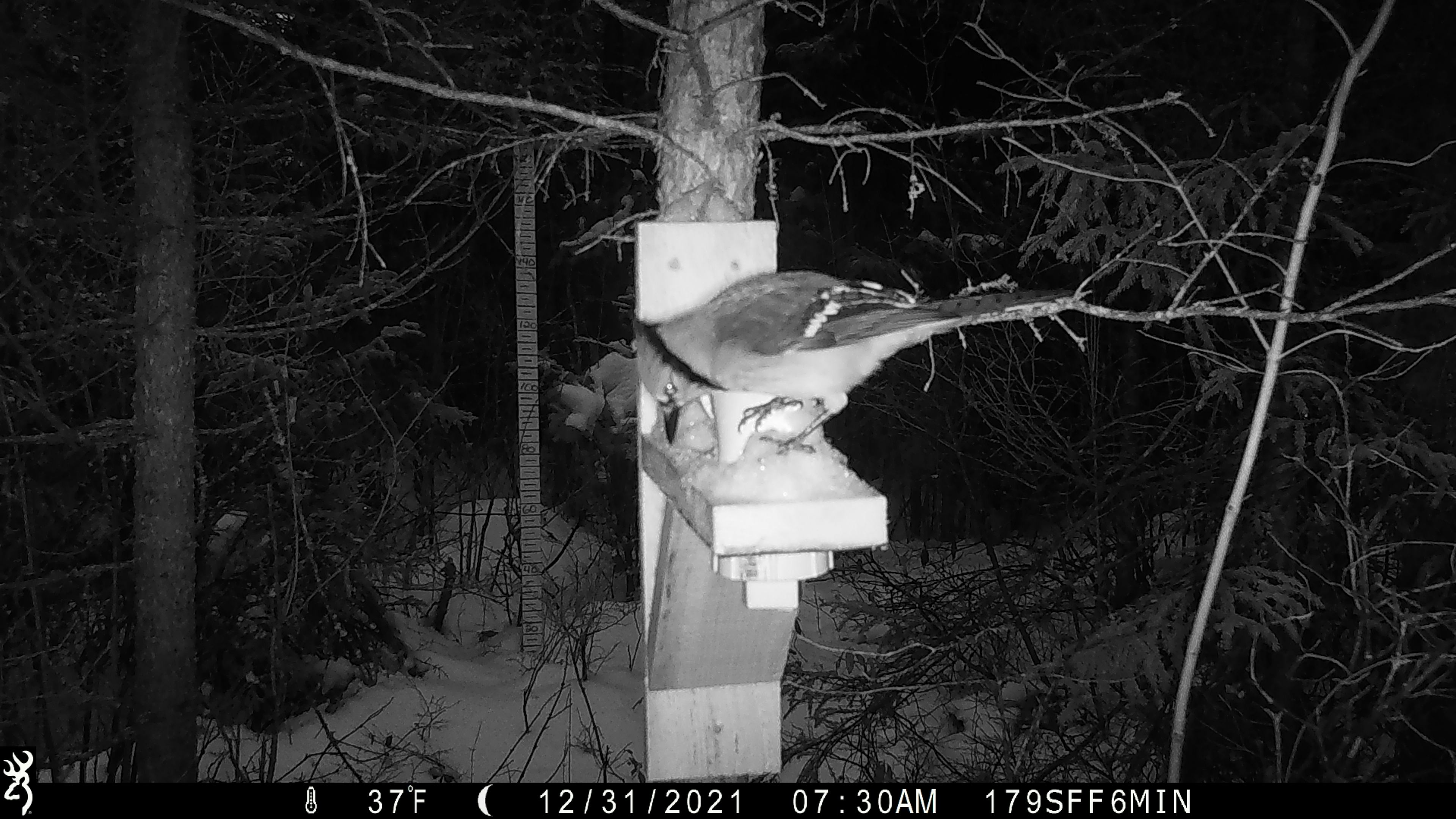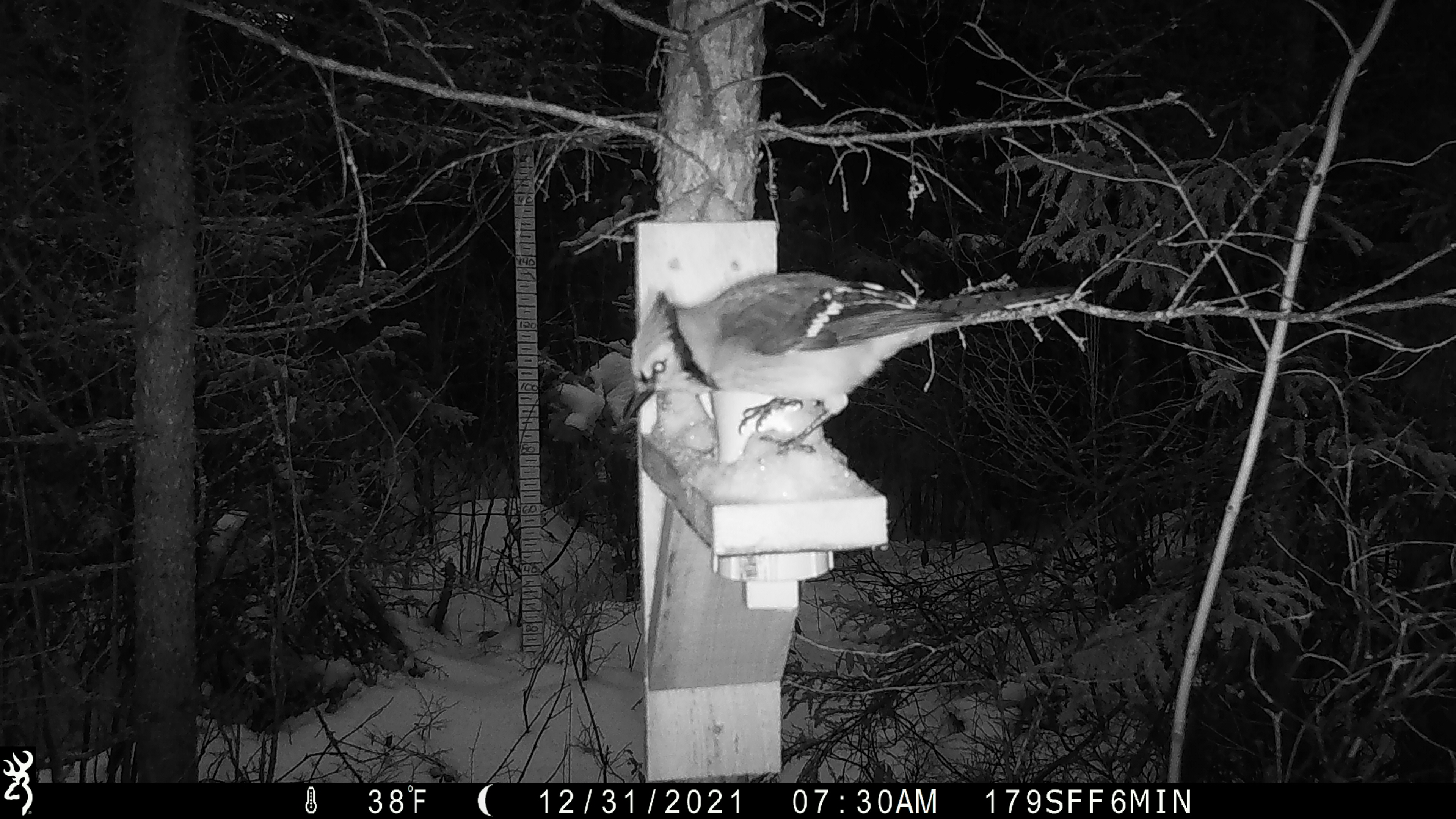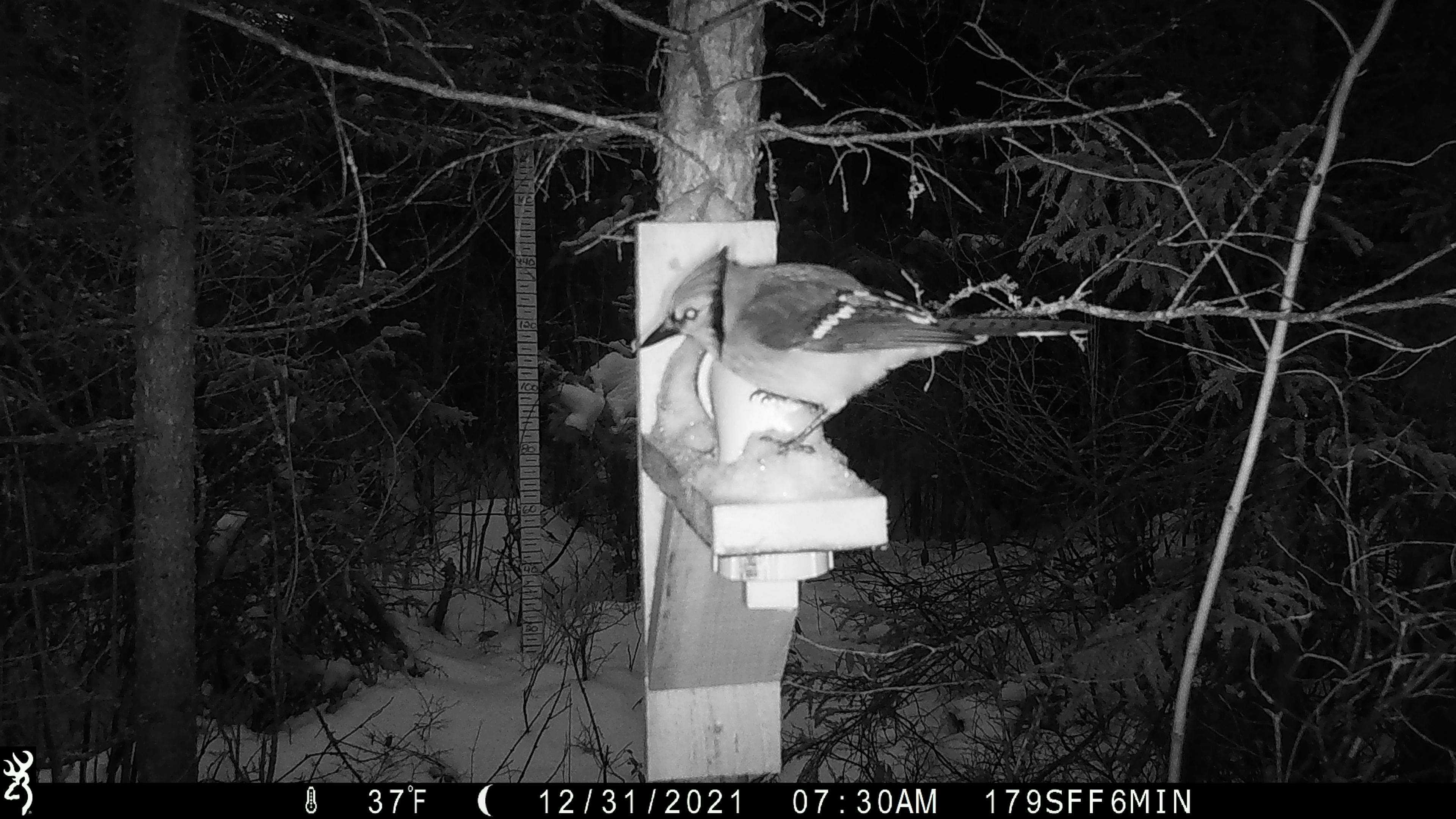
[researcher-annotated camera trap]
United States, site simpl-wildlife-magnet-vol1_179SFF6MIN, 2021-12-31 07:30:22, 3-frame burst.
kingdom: Animalia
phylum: Chordata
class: Aves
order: Passeriformes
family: Corvidae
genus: Cyanocitta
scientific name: Cyanocitta cristata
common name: blue jay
Blue jay (Cyanocitta cristata).